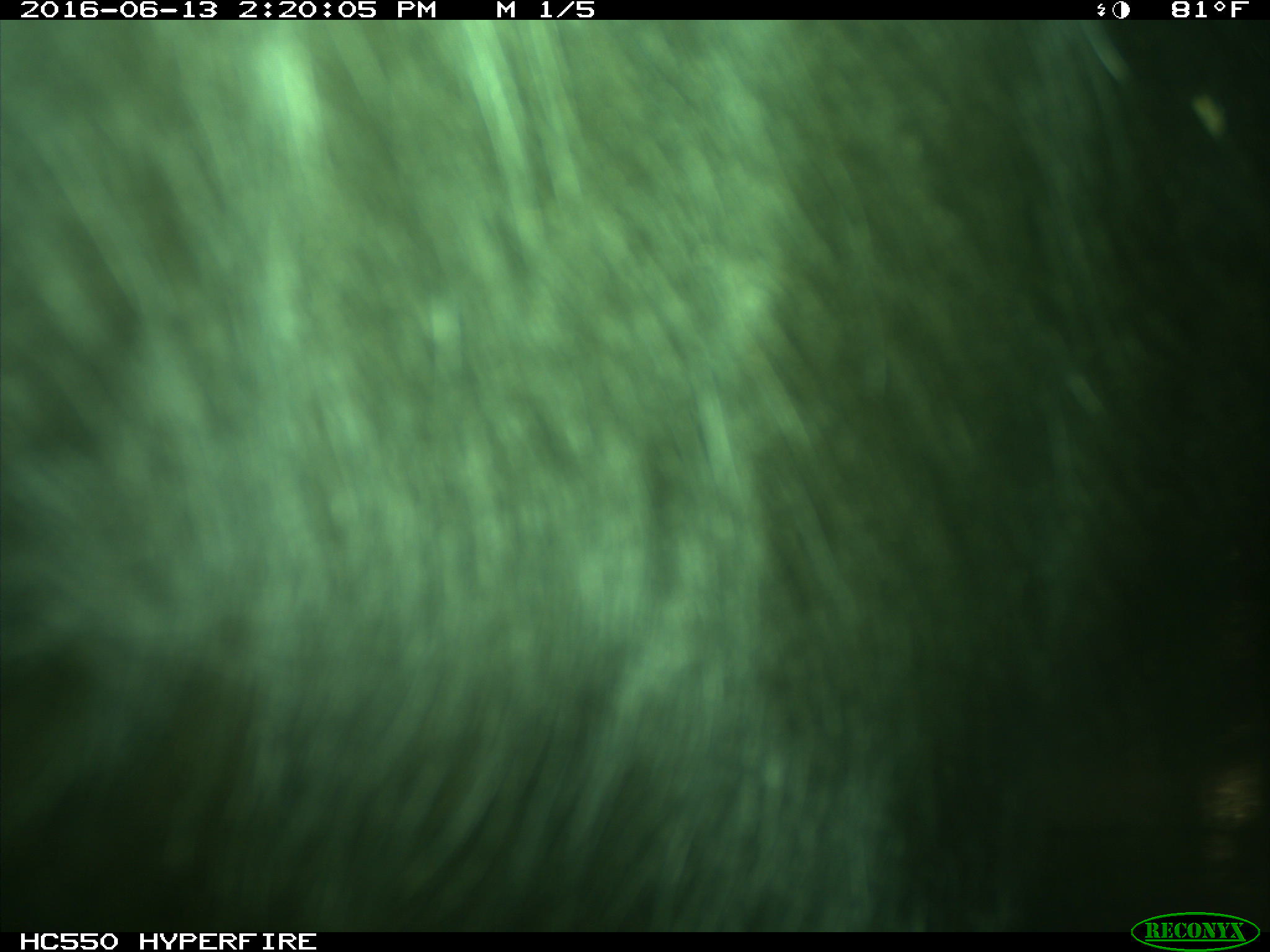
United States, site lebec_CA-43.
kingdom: Animalia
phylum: Chordata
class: Mammalia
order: Artiodactyla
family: Bovidae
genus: Bos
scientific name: Bos taurus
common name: domestic cow